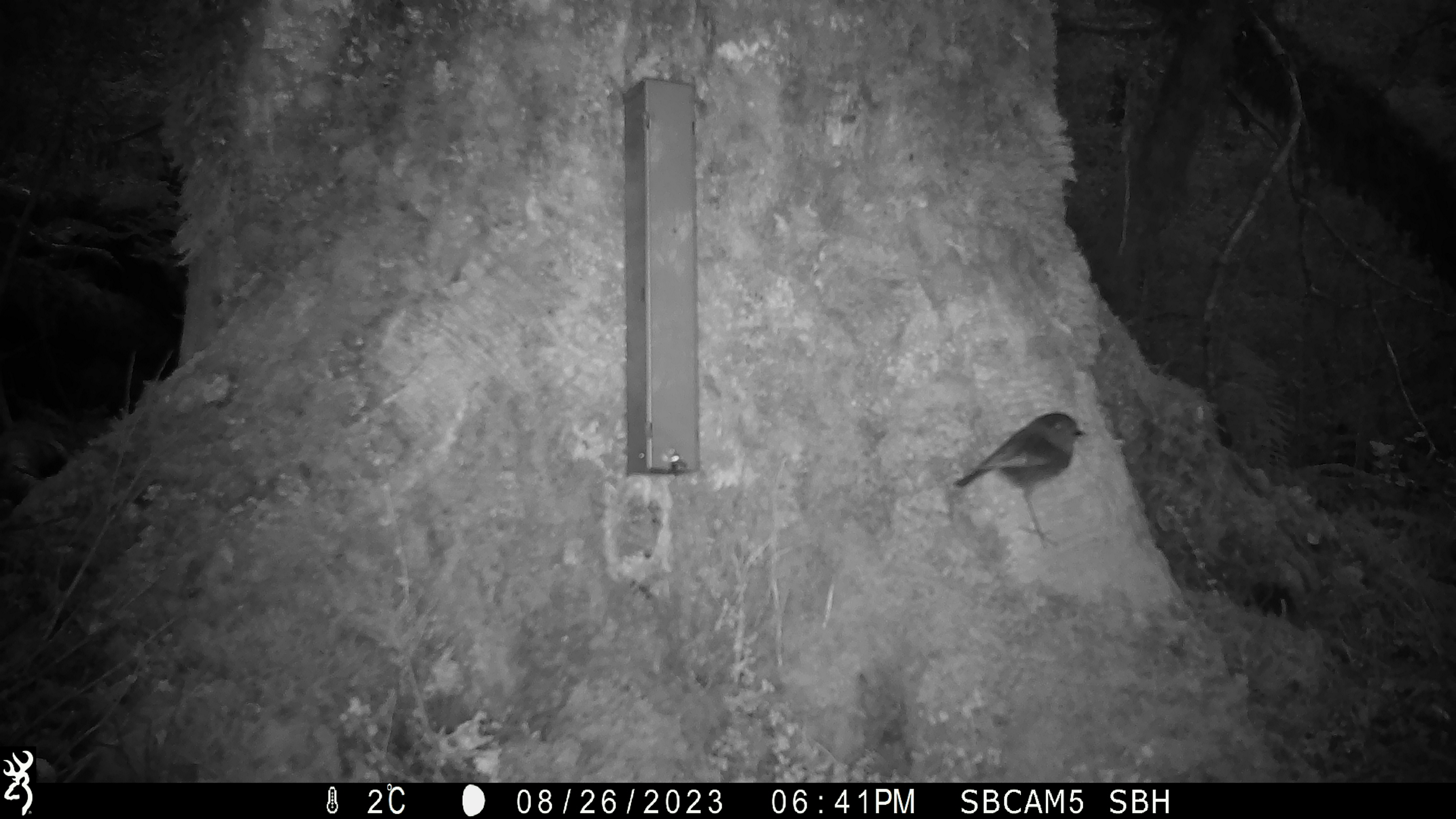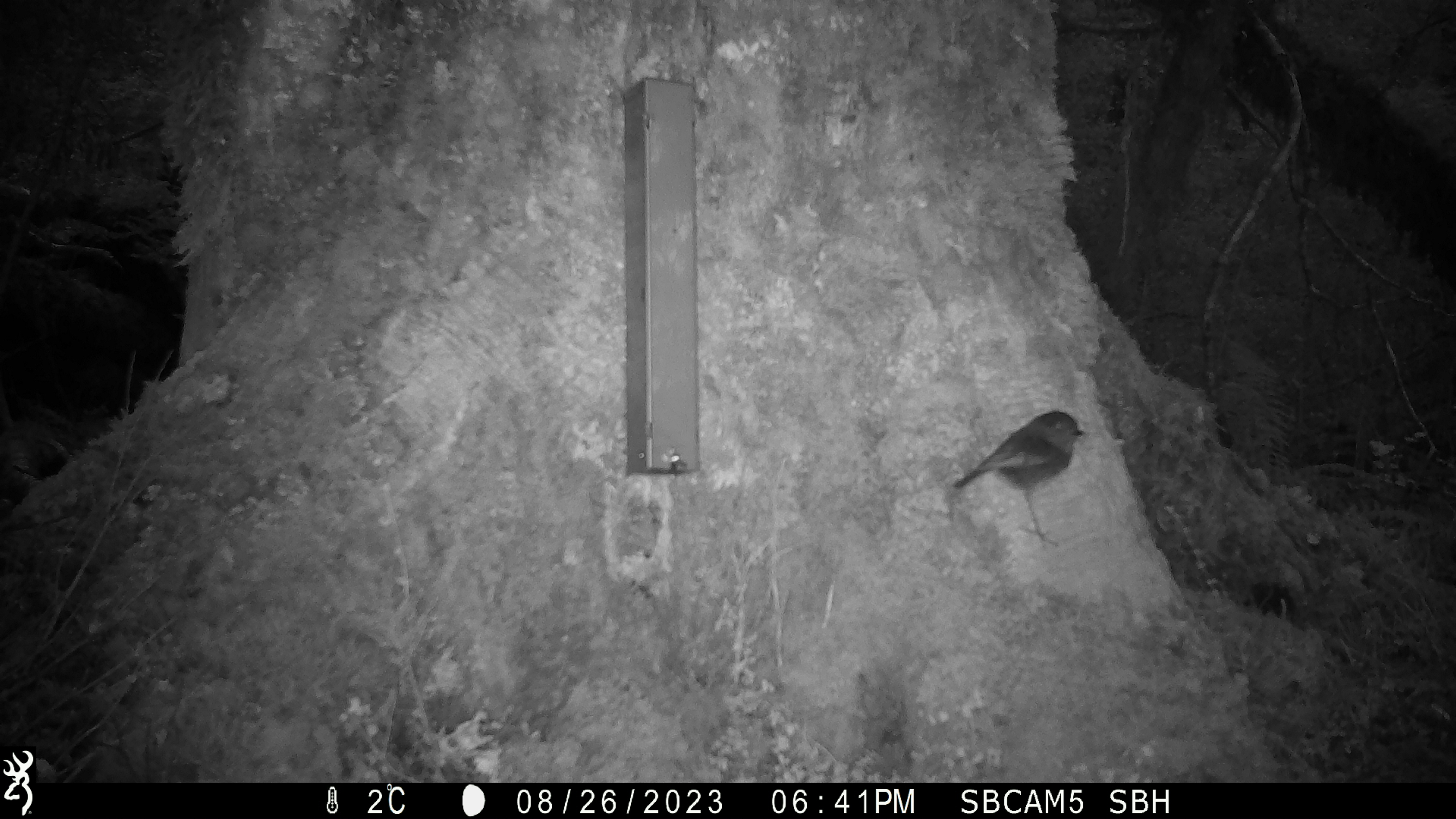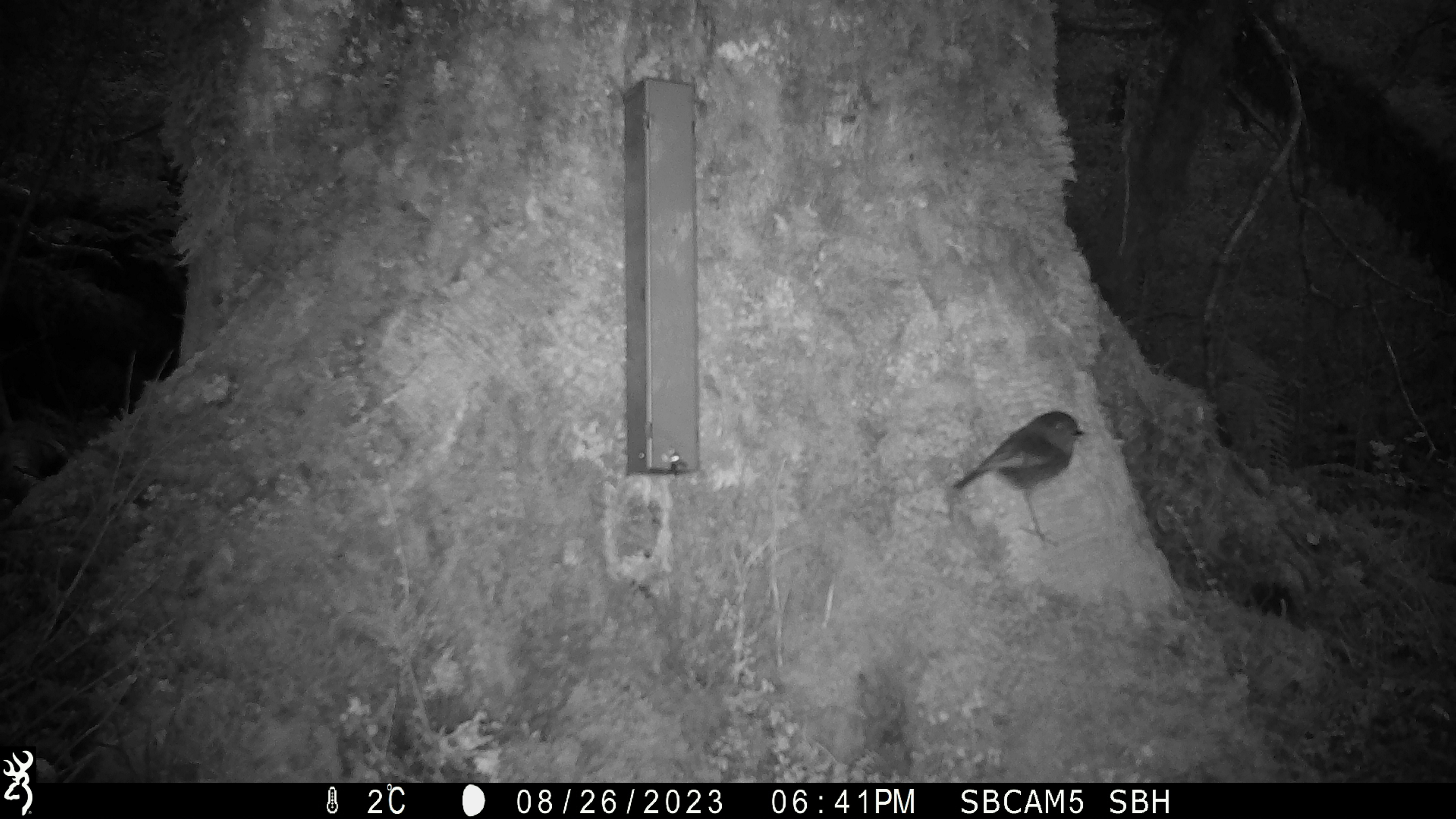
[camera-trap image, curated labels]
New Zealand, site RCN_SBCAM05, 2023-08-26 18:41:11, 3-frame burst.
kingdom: Animalia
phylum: Chordata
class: Aves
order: Passeriformes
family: Petroicidae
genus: Petroica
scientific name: Petroica australis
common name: new zealand robin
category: robin